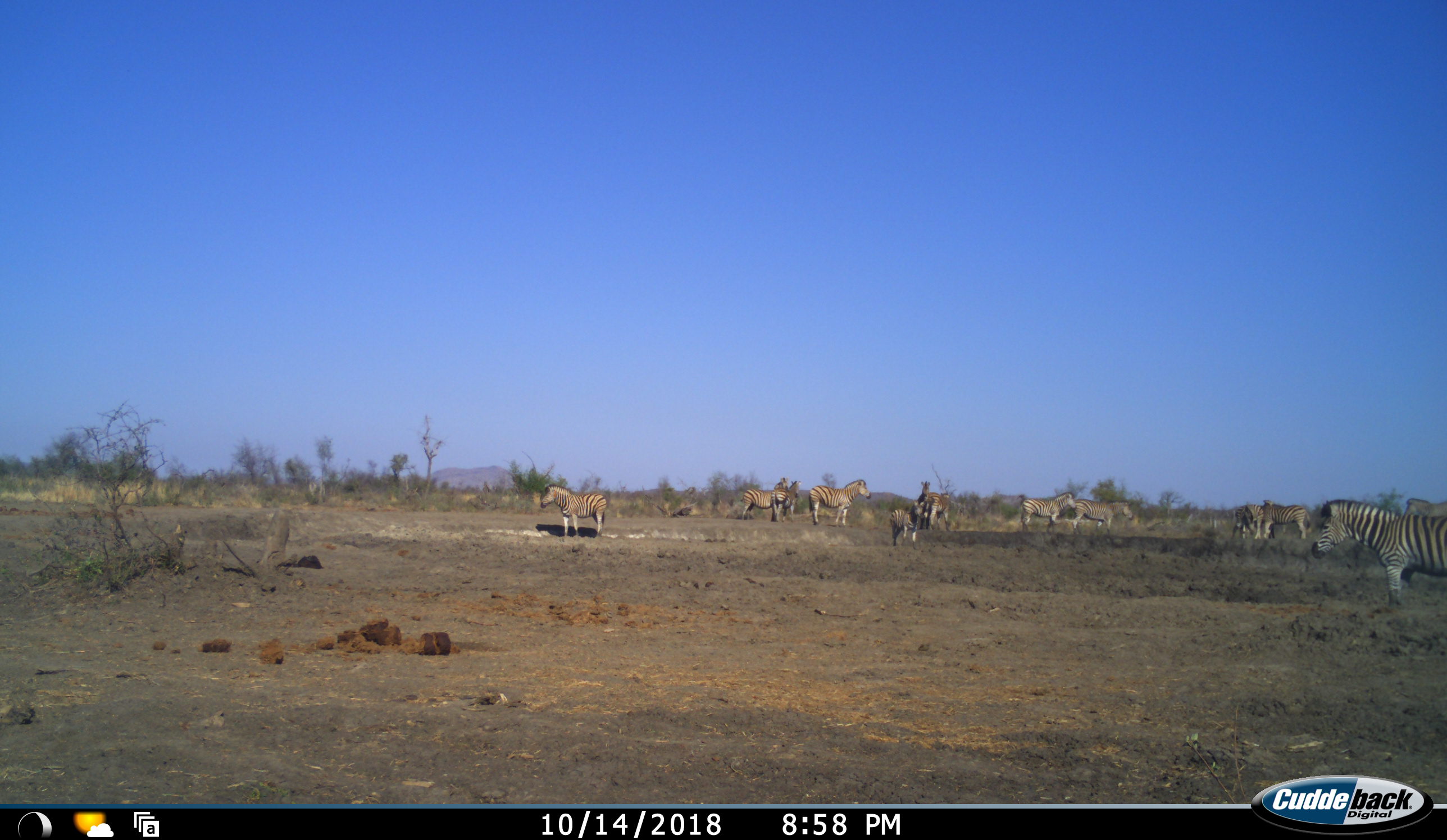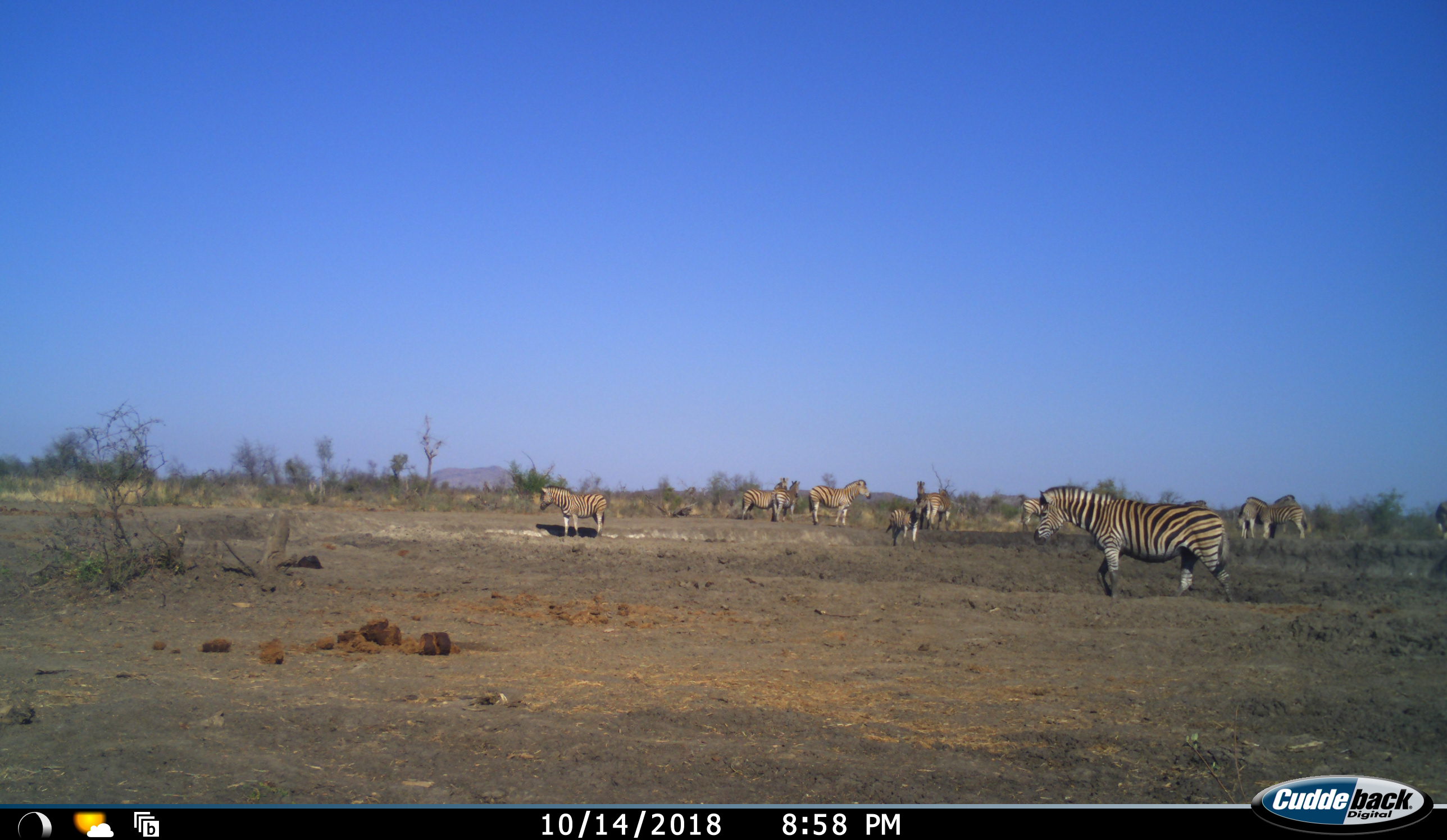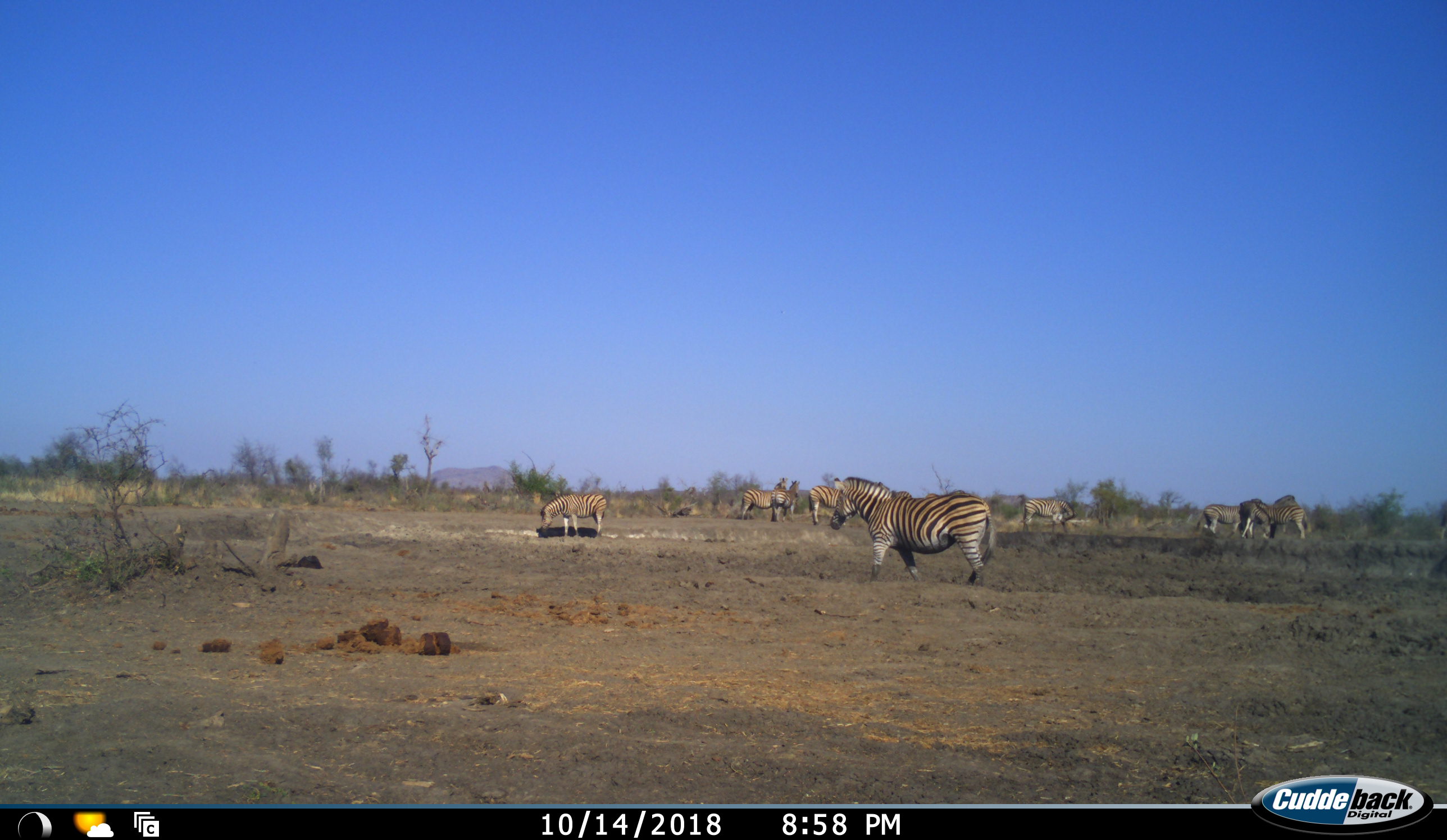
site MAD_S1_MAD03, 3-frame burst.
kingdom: Animalia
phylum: Chordata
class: Mammalia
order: Perissodactyla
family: Equidae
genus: Equus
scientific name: Equus quagga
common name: plains zebra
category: zebraplains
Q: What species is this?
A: Zebraplains (plains zebra) (Equus quagga).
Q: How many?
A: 11-50.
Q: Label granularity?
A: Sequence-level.